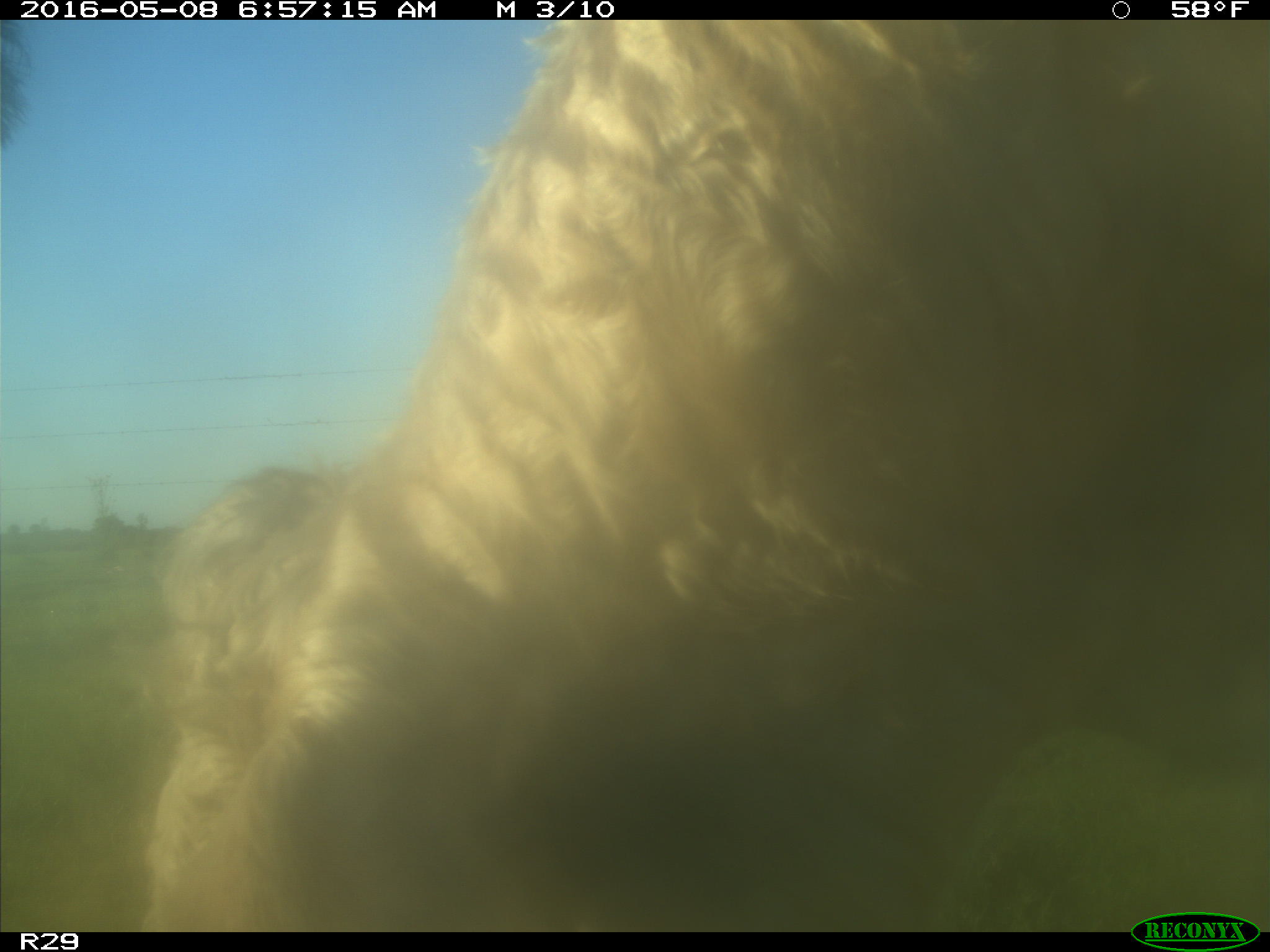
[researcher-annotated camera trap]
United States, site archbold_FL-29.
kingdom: Animalia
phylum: Chordata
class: Mammalia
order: Artiodactyla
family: Bovidae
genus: Bos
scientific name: Bos taurus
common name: domestic cow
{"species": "Bos taurus (domestic cow)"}